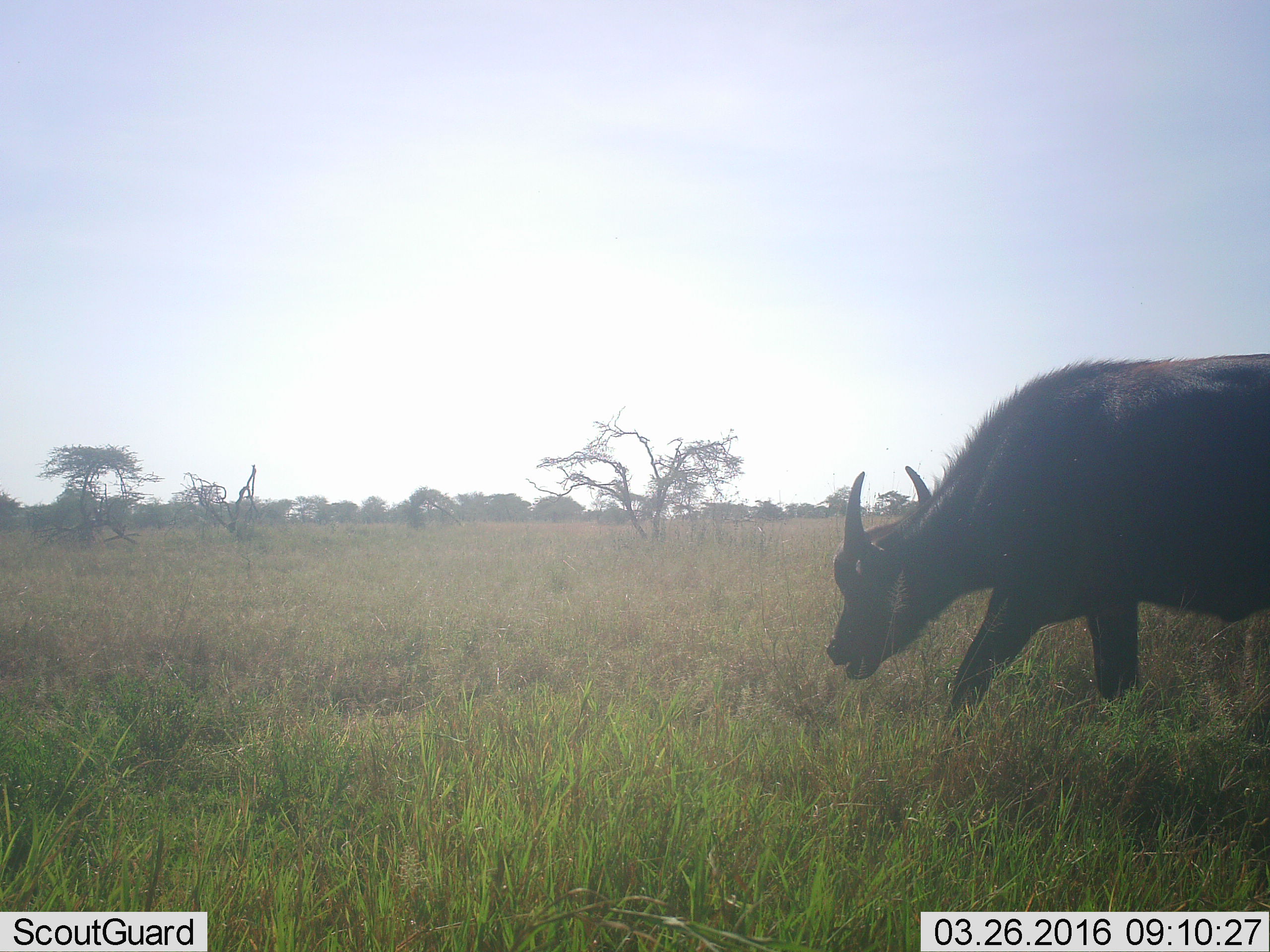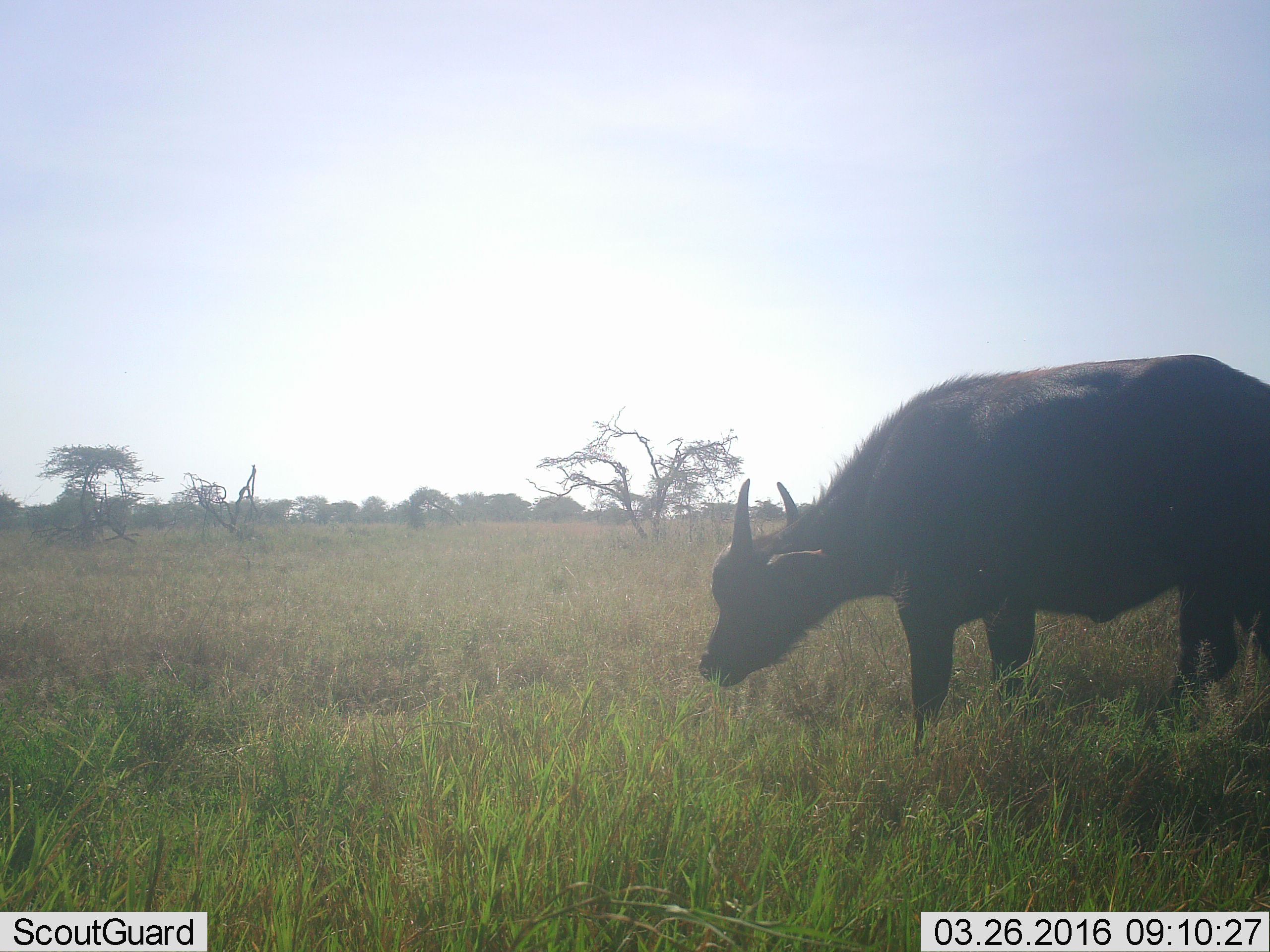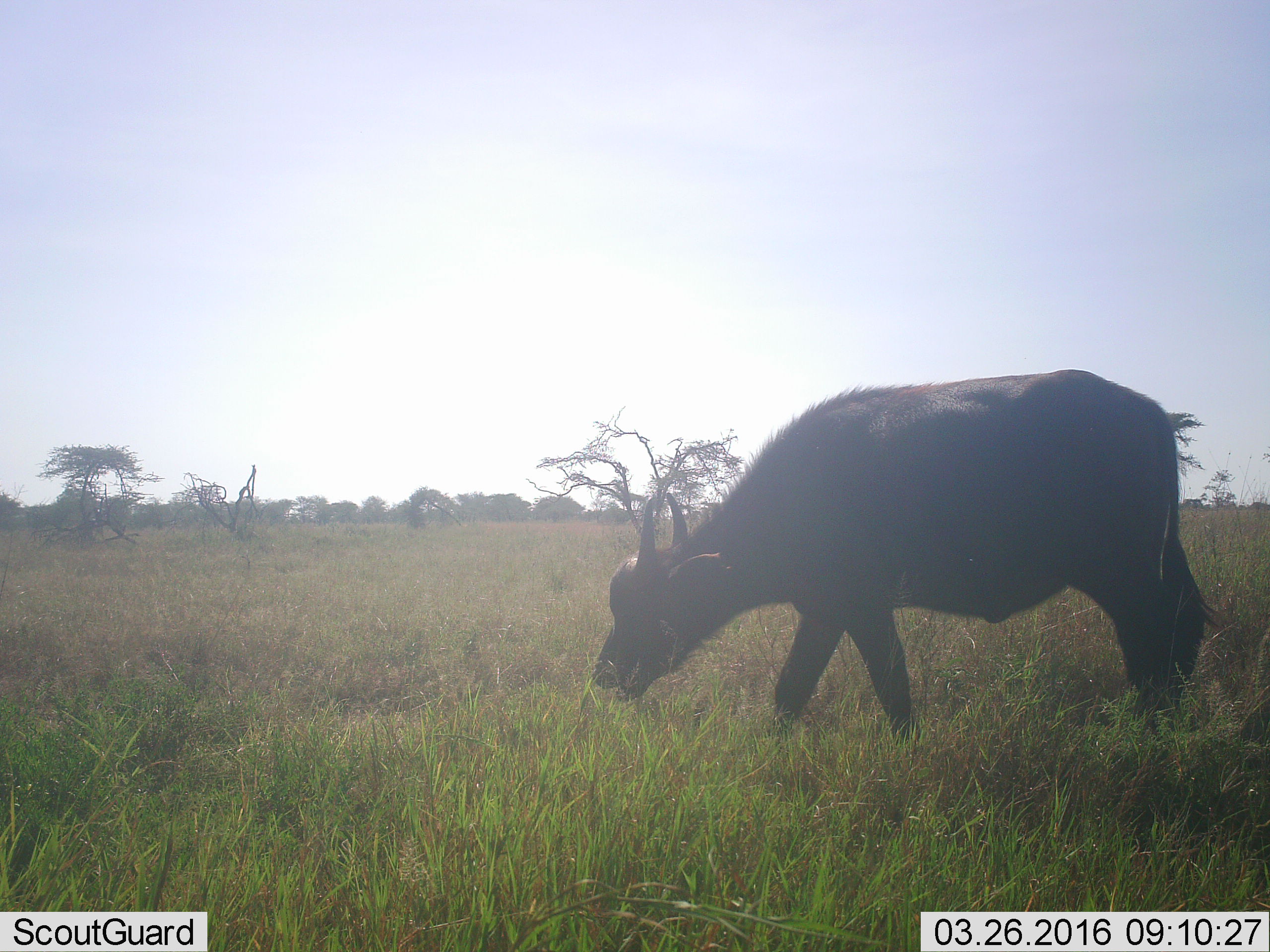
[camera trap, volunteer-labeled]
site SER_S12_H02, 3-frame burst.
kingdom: Animalia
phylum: Chordata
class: Mammalia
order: Artiodactyla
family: Bovidae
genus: Syncerus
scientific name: Syncerus caffer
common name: african buffalo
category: buffalo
Buffalo (african buffalo) (Syncerus caffer), count 1. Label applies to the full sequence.